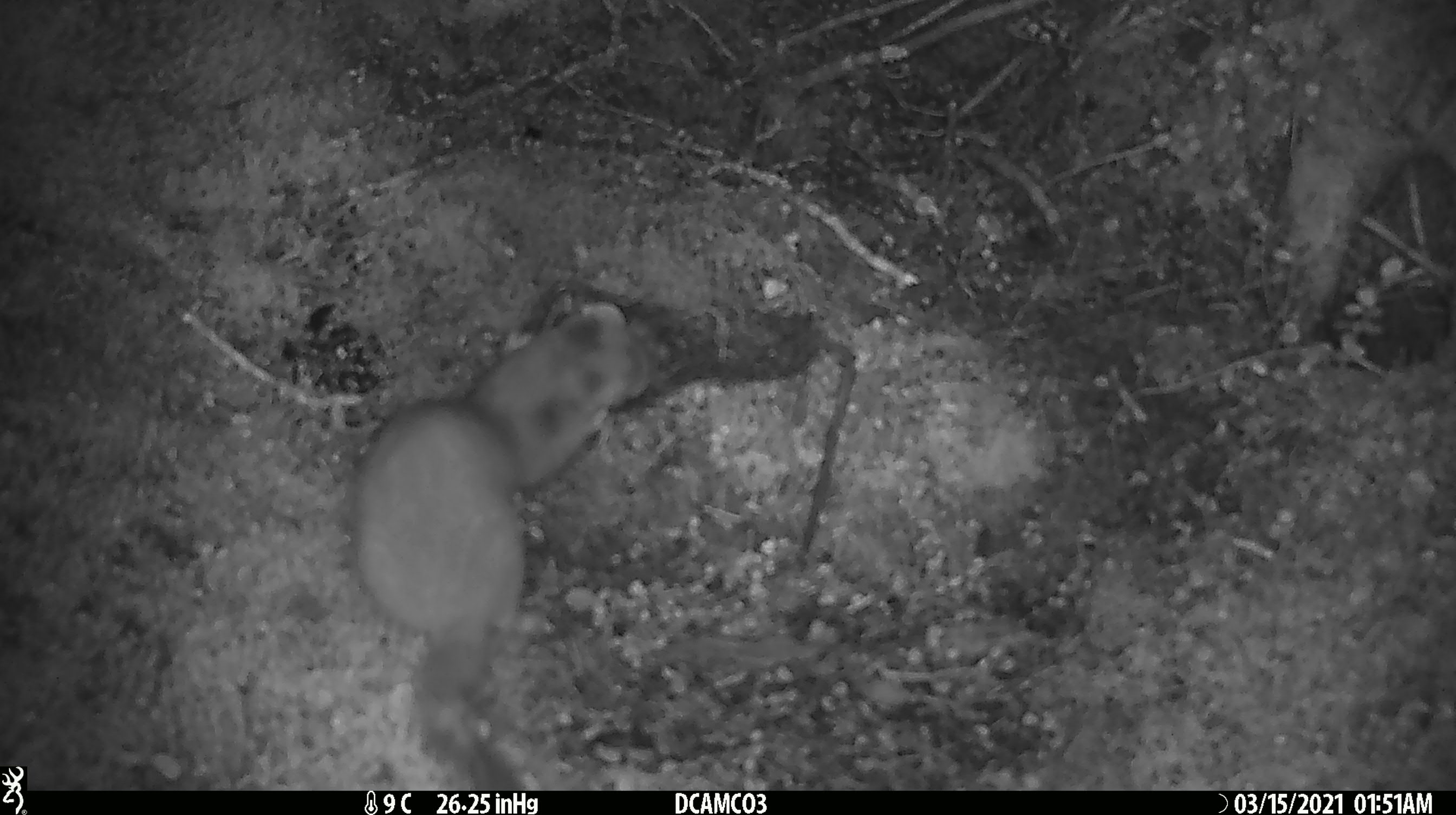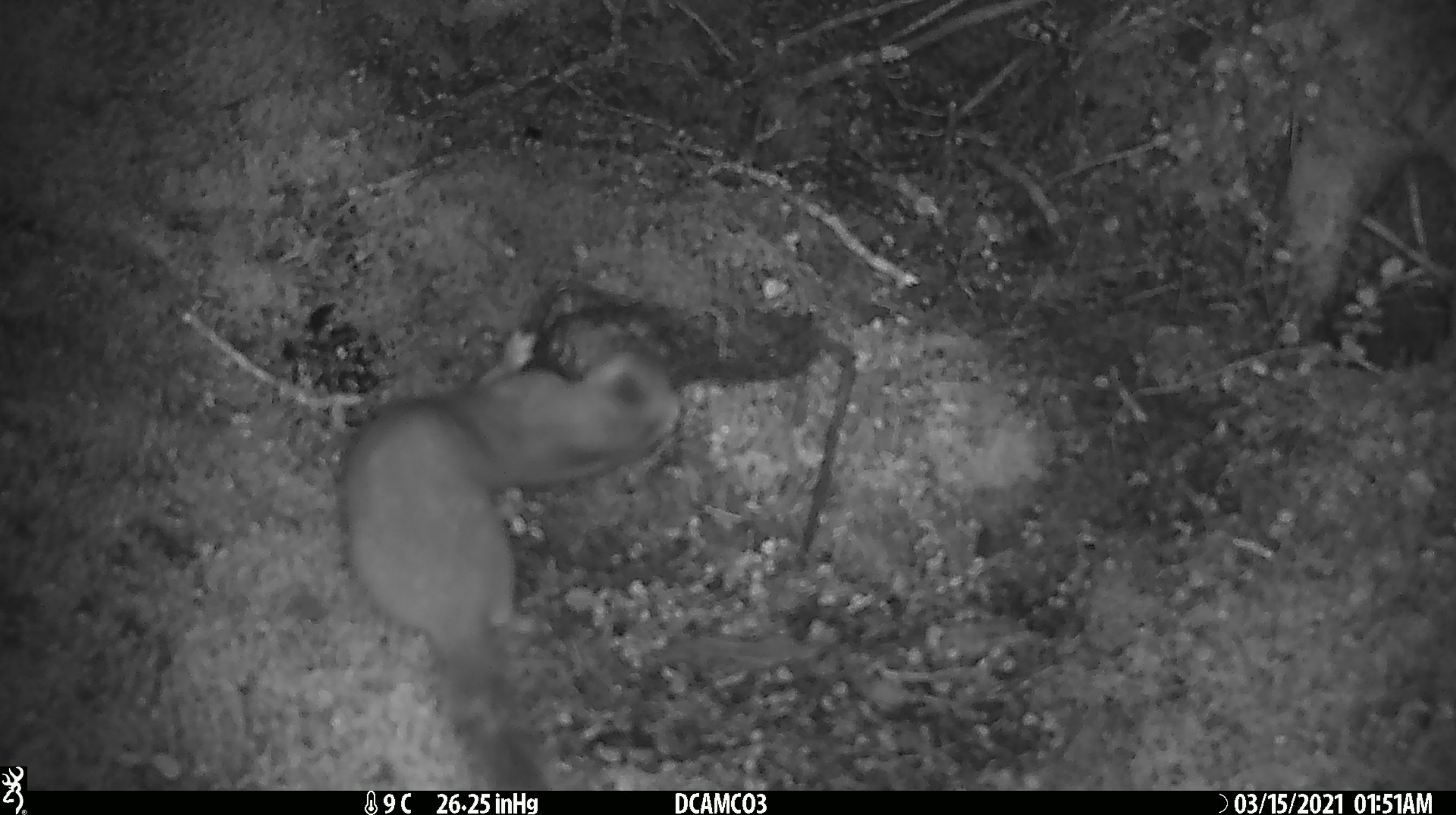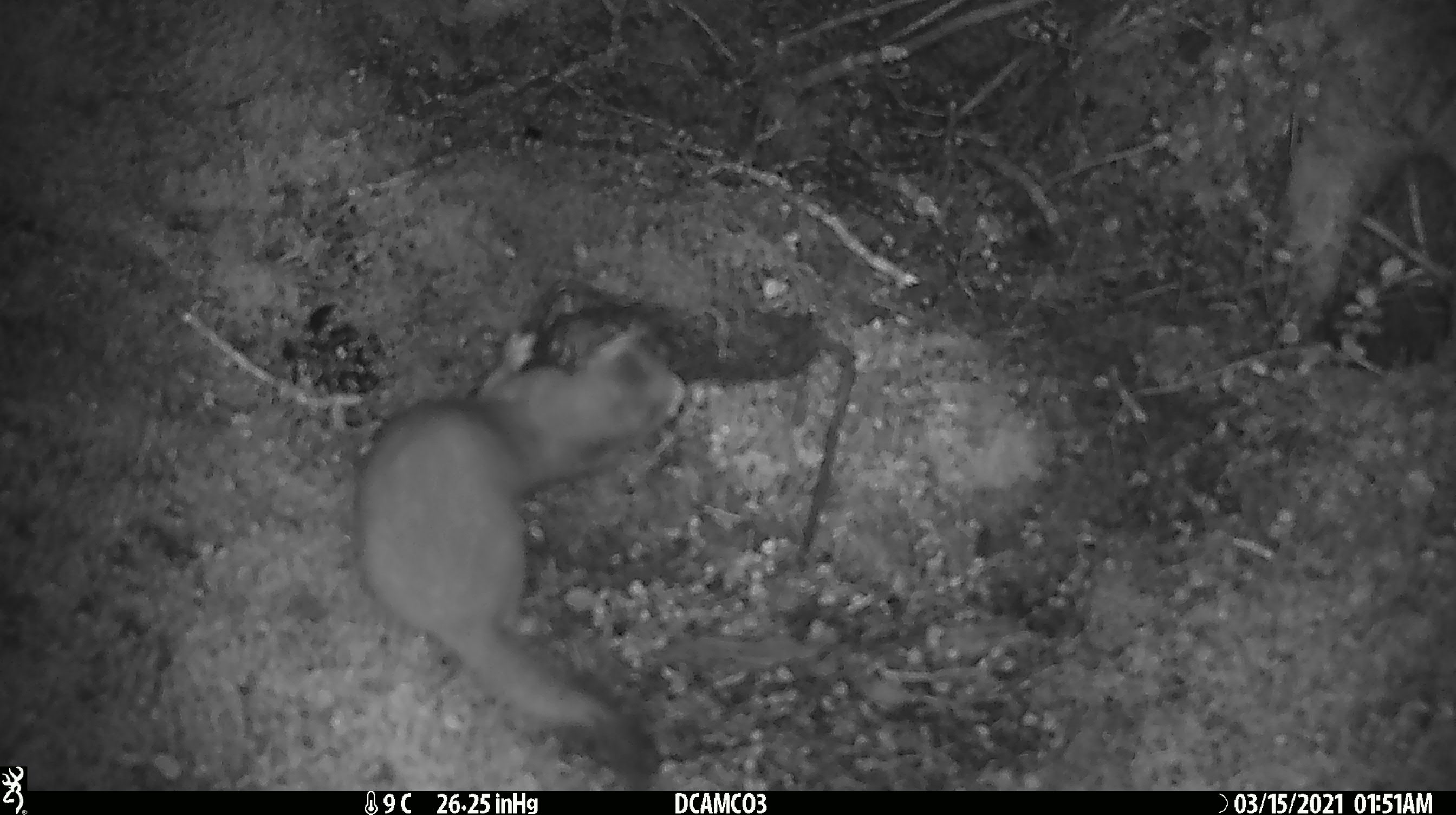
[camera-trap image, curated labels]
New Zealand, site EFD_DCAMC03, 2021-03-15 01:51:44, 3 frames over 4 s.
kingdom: Animalia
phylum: Chordata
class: Mammalia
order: Carnivora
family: Mustelidae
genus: Mustela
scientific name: Mustela erminea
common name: stoat